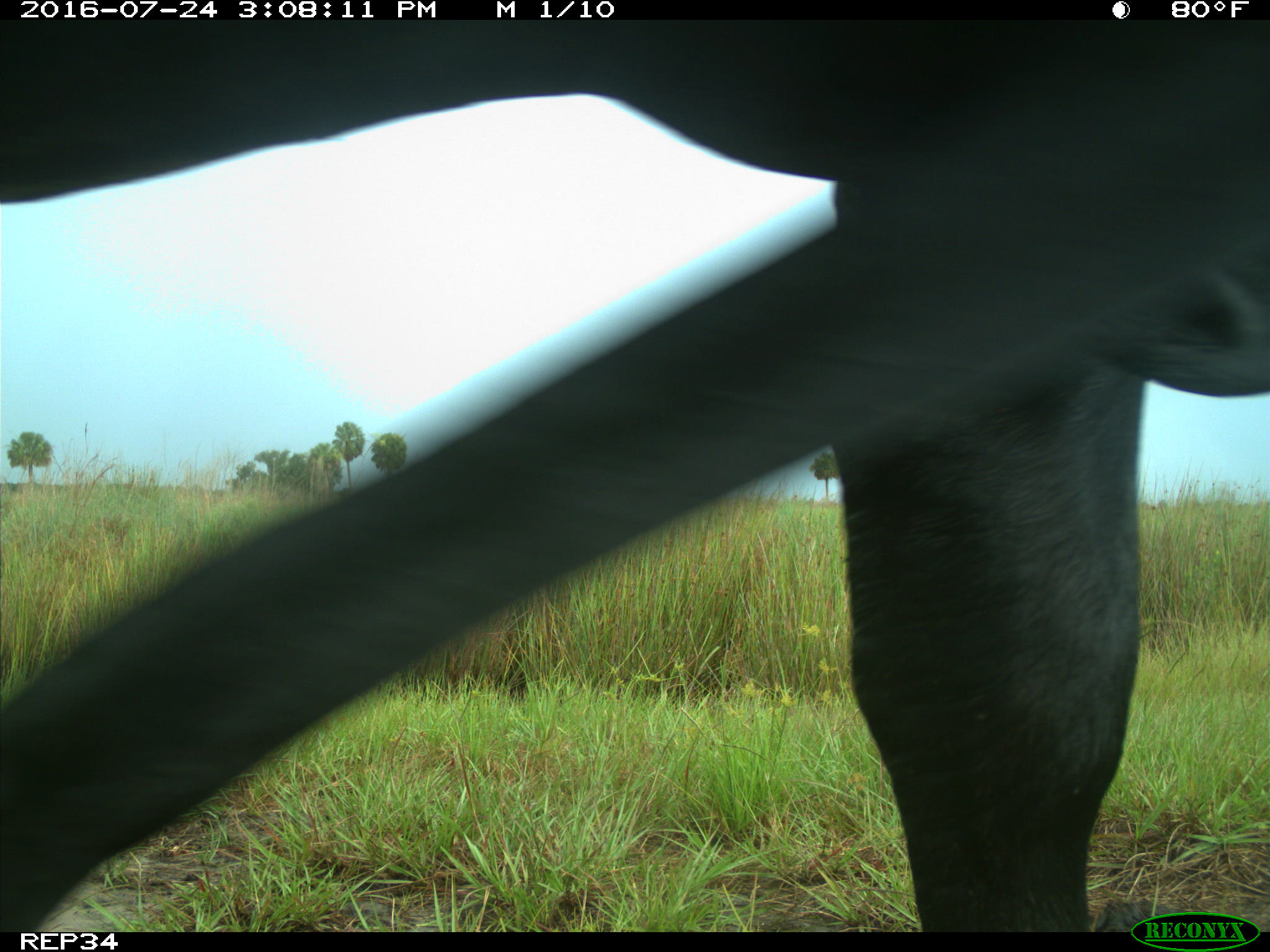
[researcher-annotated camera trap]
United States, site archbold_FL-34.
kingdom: Animalia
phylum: Chordata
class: Mammalia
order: Artiodactyla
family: Bovidae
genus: Bos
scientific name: Bos taurus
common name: domestic cow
Bos taurus (domestic cow).